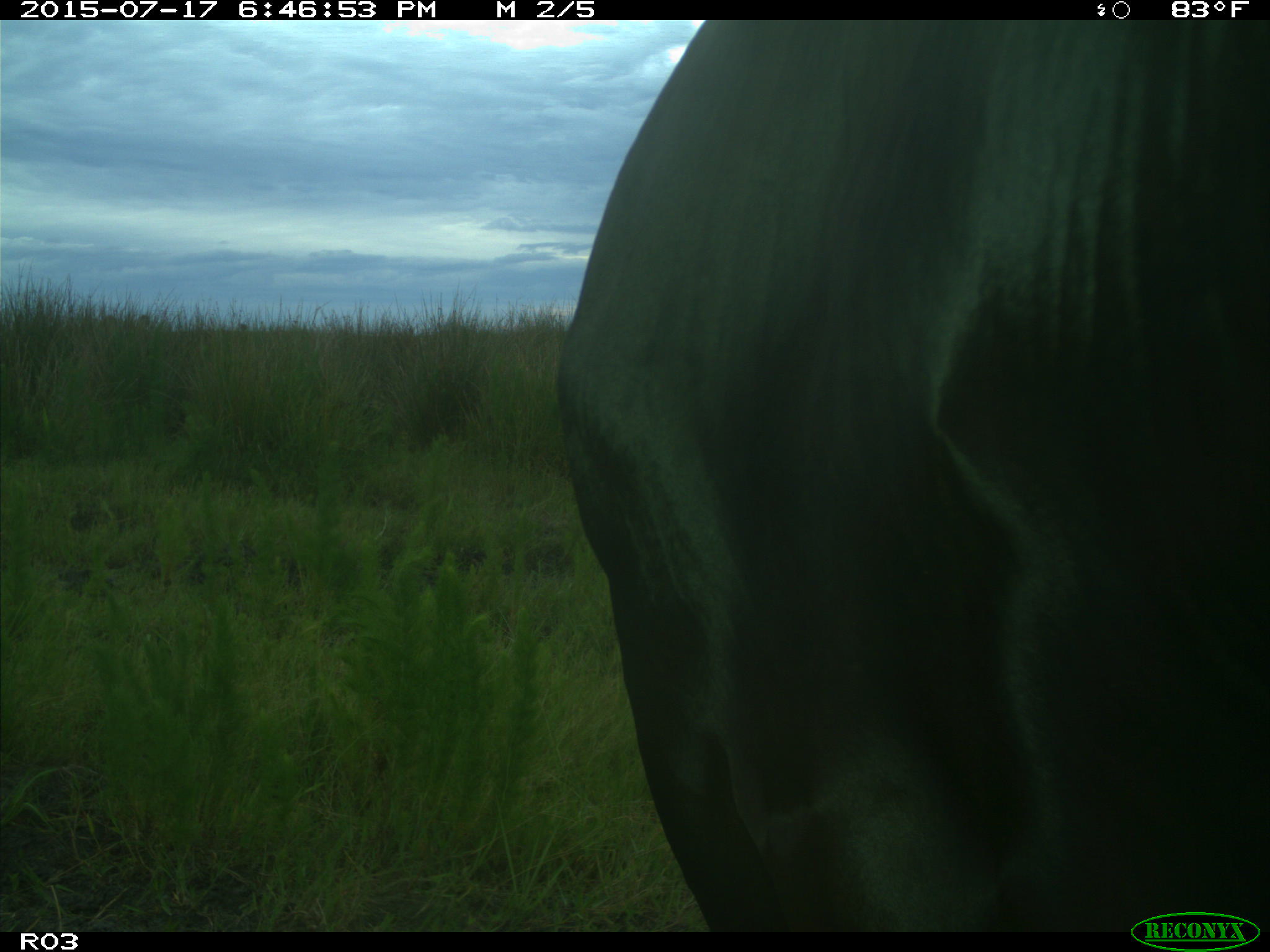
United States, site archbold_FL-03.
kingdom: Animalia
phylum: Chordata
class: Mammalia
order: Artiodactyla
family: Bovidae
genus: Bos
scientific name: Bos taurus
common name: domestic cow